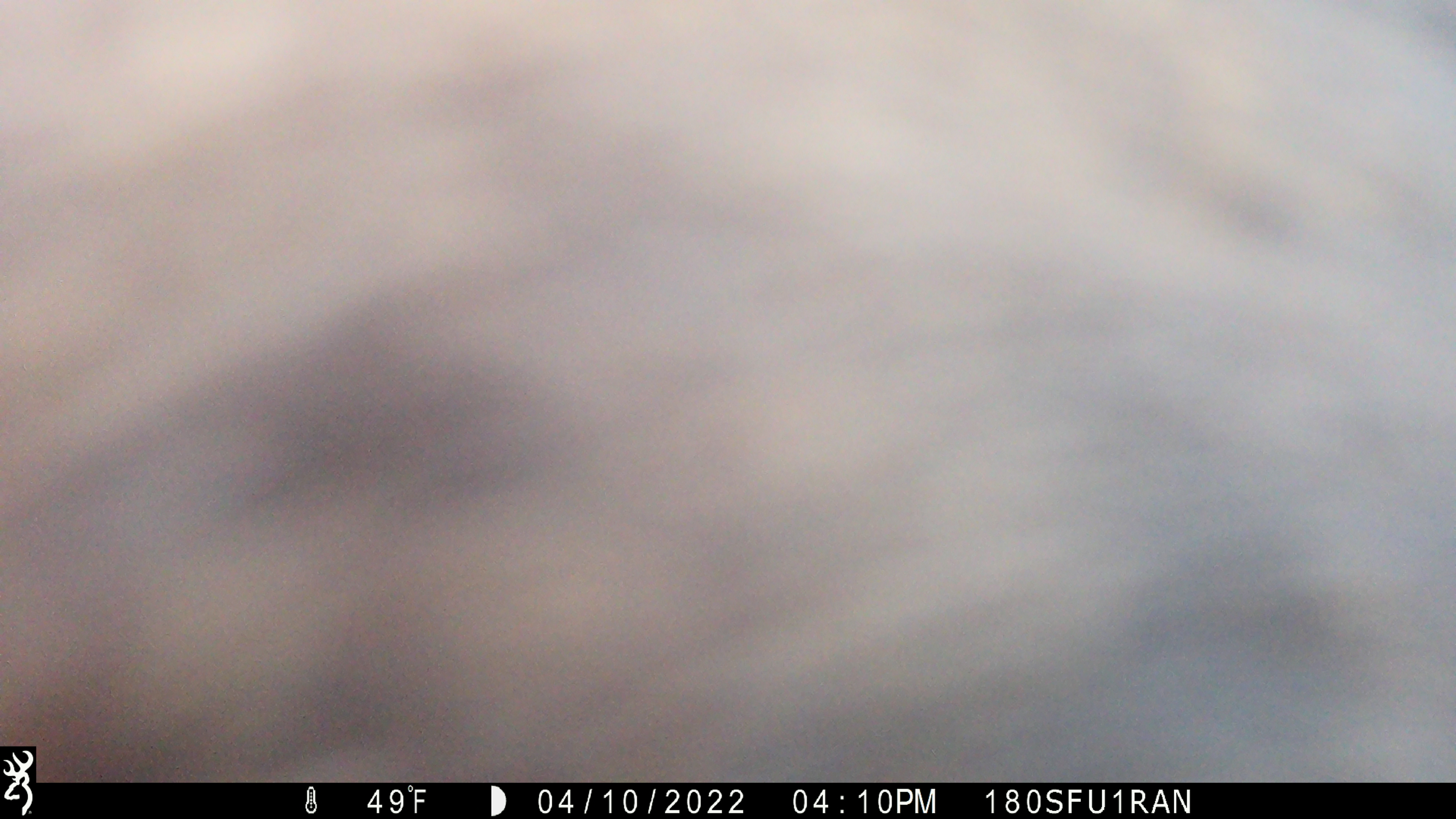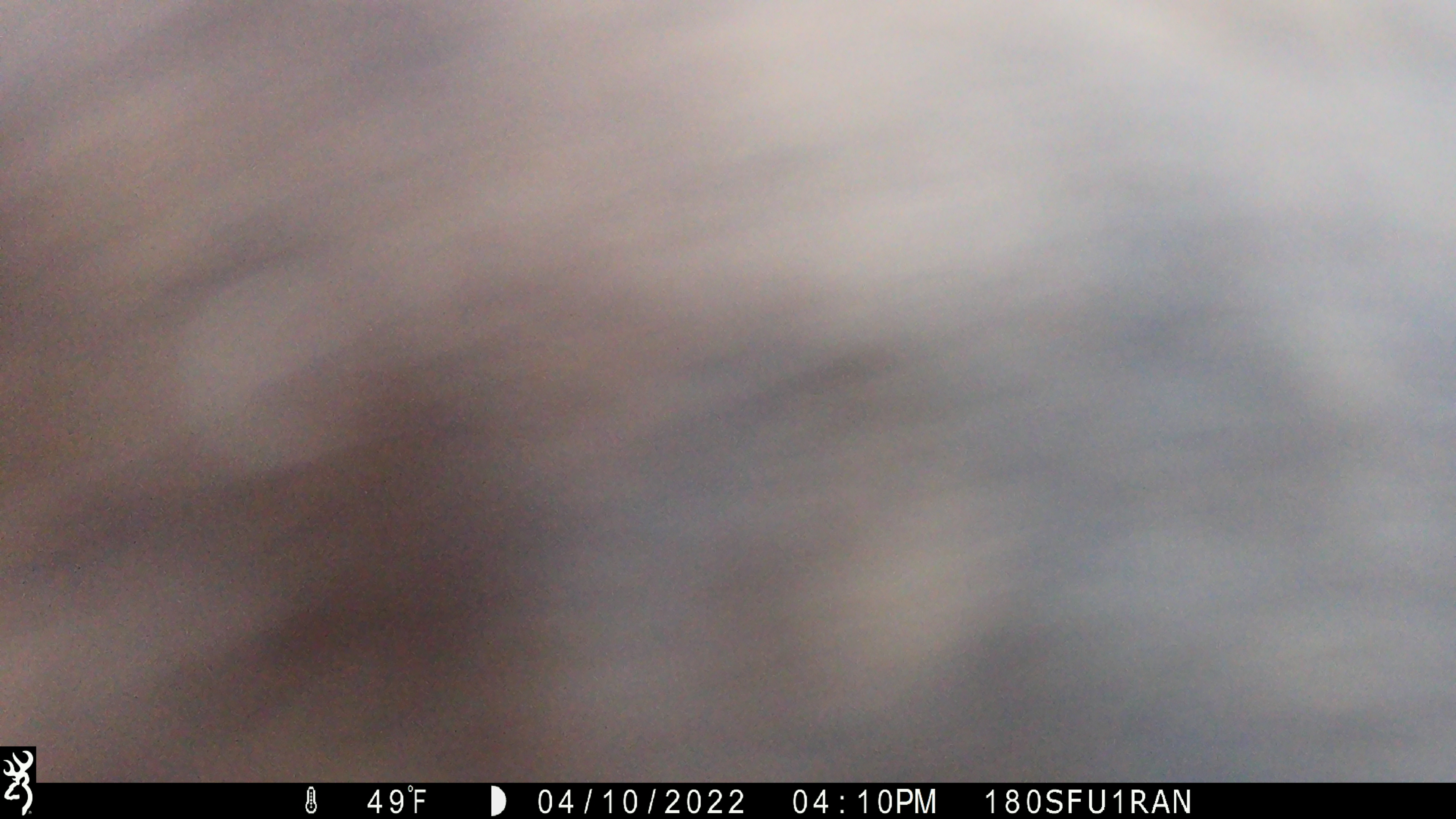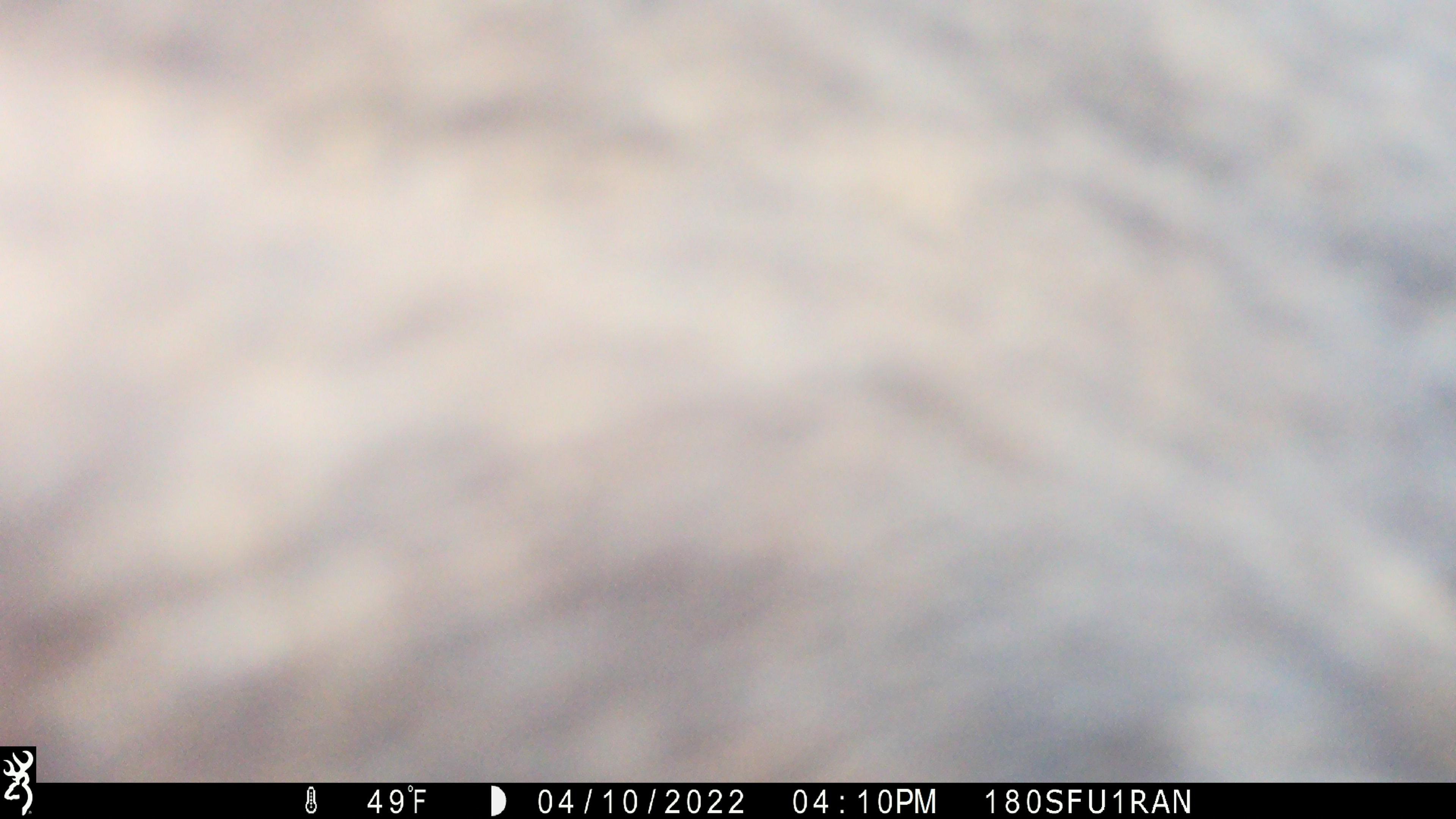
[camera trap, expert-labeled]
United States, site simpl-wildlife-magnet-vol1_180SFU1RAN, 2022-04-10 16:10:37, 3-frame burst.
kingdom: Animalia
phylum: Chordata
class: Mammalia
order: Artiodactyla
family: Cervidae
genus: Alces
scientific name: Alces alces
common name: moose